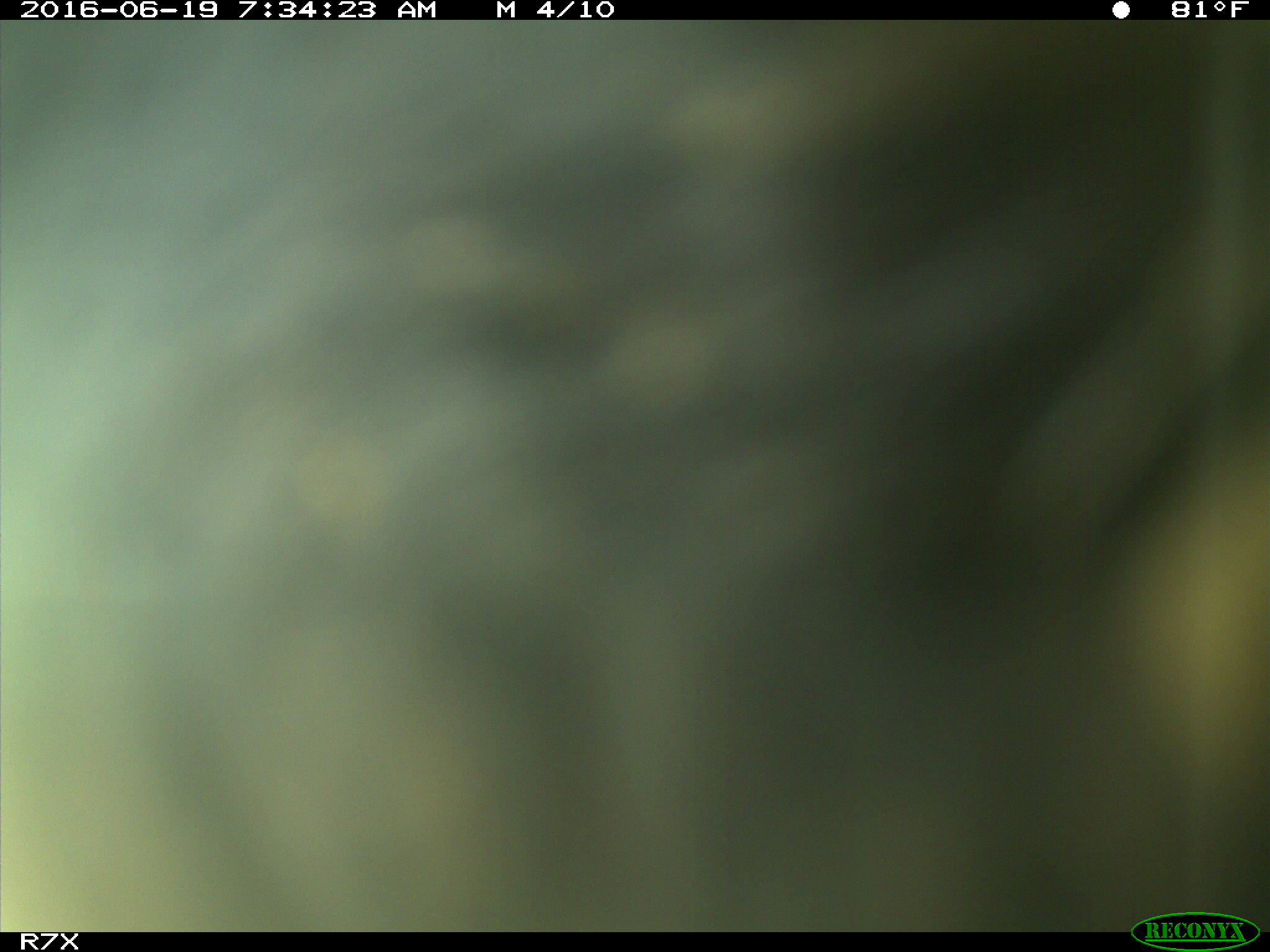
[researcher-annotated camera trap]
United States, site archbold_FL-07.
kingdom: Animalia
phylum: Chordata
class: Mammalia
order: Artiodactyla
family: Bovidae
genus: Bos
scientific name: Bos taurus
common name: domestic cow